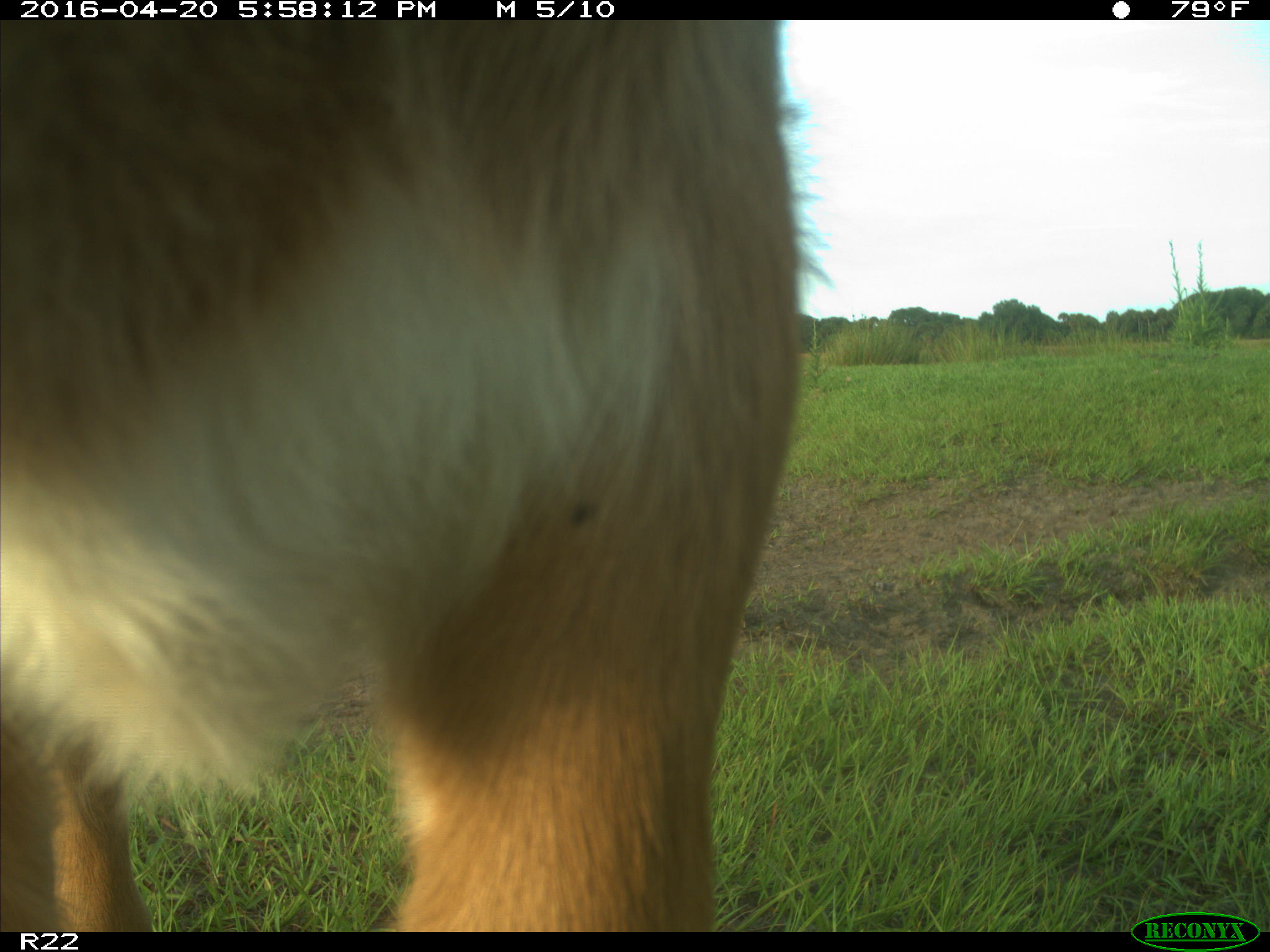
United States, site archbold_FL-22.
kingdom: Animalia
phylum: Chordata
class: Mammalia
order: Artiodactyla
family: Bovidae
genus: Bos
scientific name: Bos taurus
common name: domestic cow